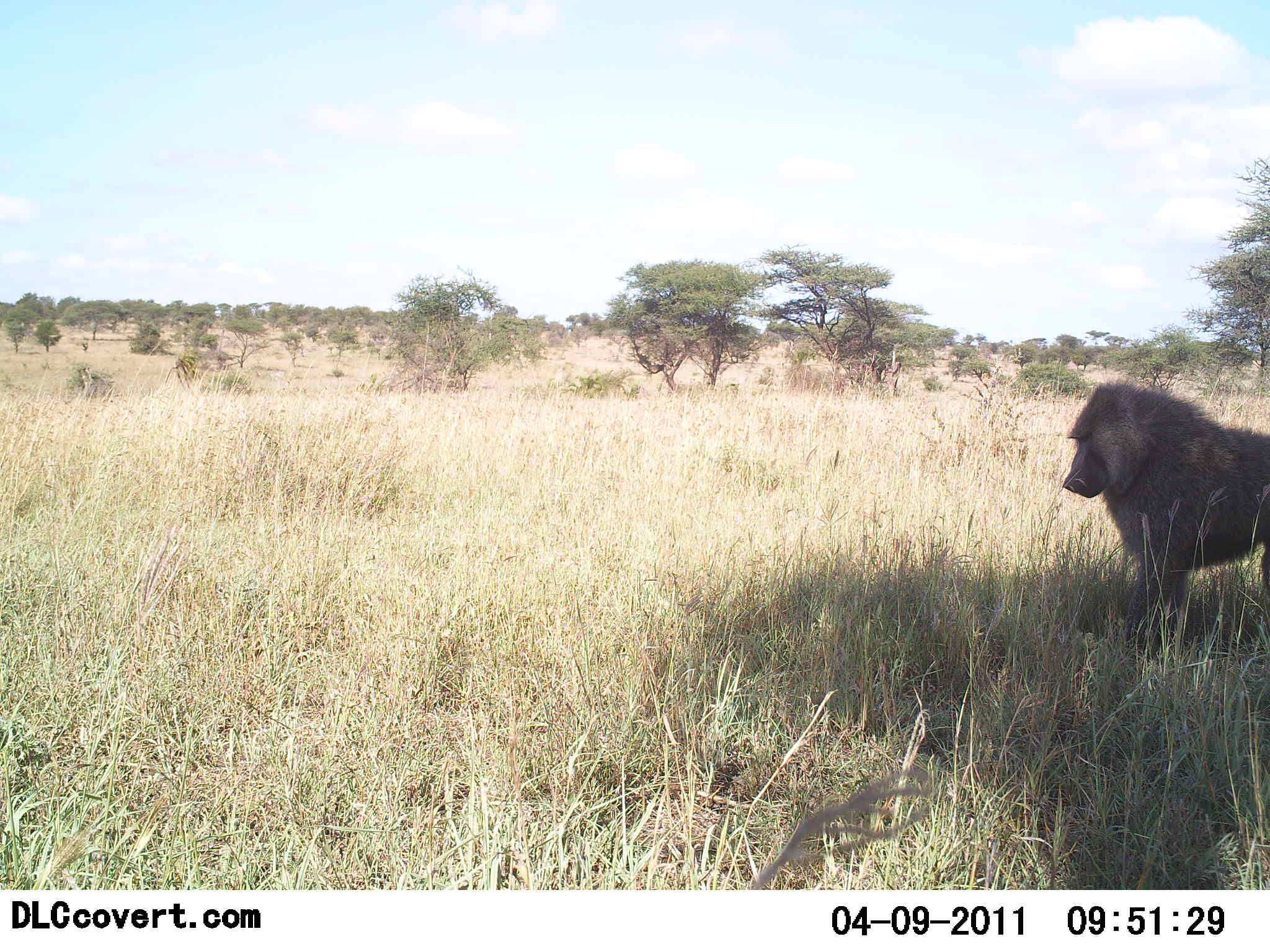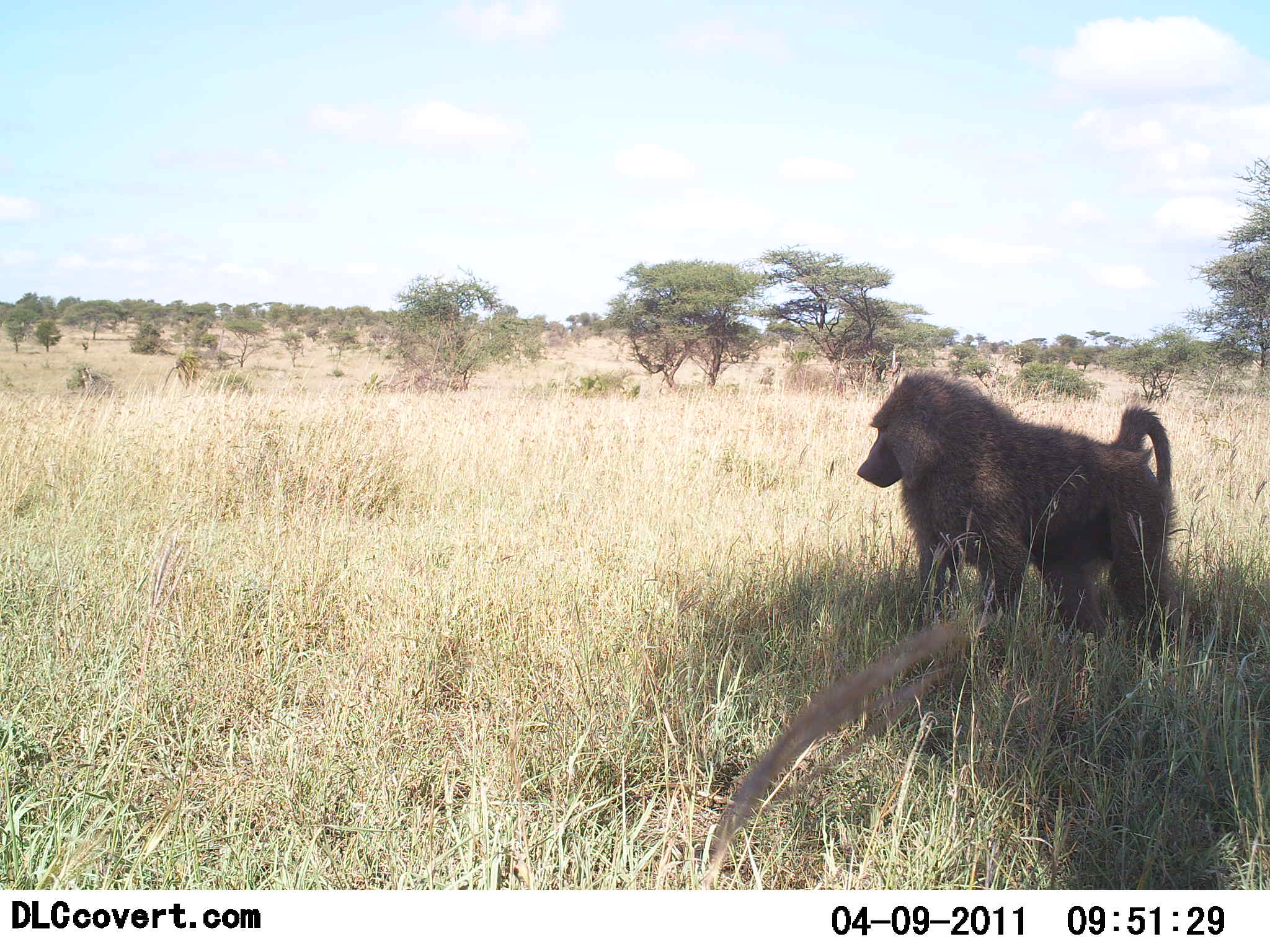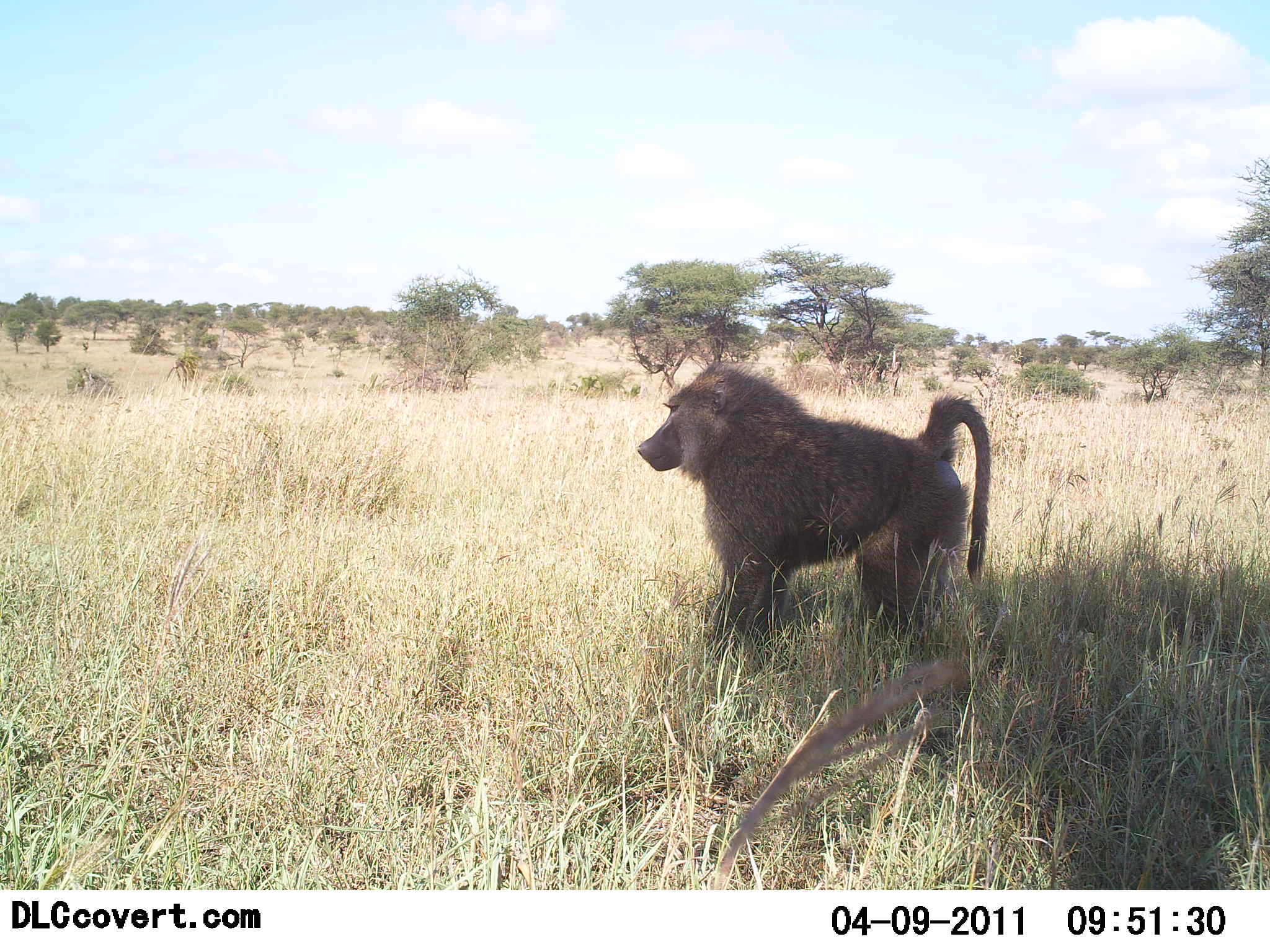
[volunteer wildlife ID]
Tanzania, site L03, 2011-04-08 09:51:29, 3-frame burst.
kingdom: Animalia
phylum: Chordata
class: Mammalia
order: Primates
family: Cercopithecidae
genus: Papio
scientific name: Papio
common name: baboon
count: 1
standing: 0%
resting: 0%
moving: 100%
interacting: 0%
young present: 0%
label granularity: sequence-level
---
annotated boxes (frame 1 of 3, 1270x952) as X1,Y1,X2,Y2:
animal: 1060,381,1270,667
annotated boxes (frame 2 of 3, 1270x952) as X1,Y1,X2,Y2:
animal: 857,369,1184,667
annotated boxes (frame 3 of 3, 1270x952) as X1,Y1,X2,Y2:
animal: 637,362,992,679